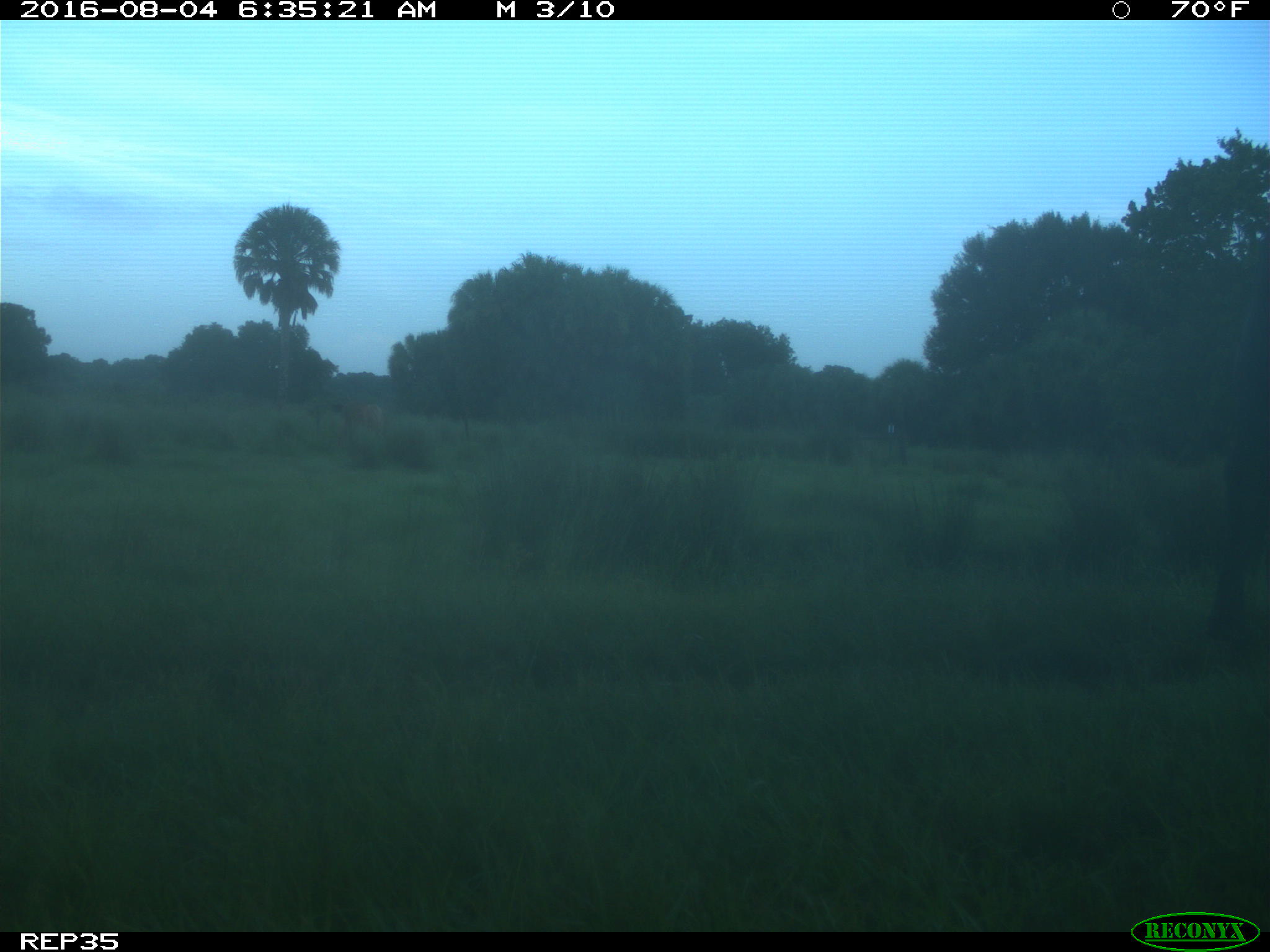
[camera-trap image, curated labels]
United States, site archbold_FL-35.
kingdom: Animalia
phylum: Chordata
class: Mammalia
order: Artiodactyla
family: Bovidae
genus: Bos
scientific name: Bos taurus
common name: domestic cow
Bos taurus (domestic cow).